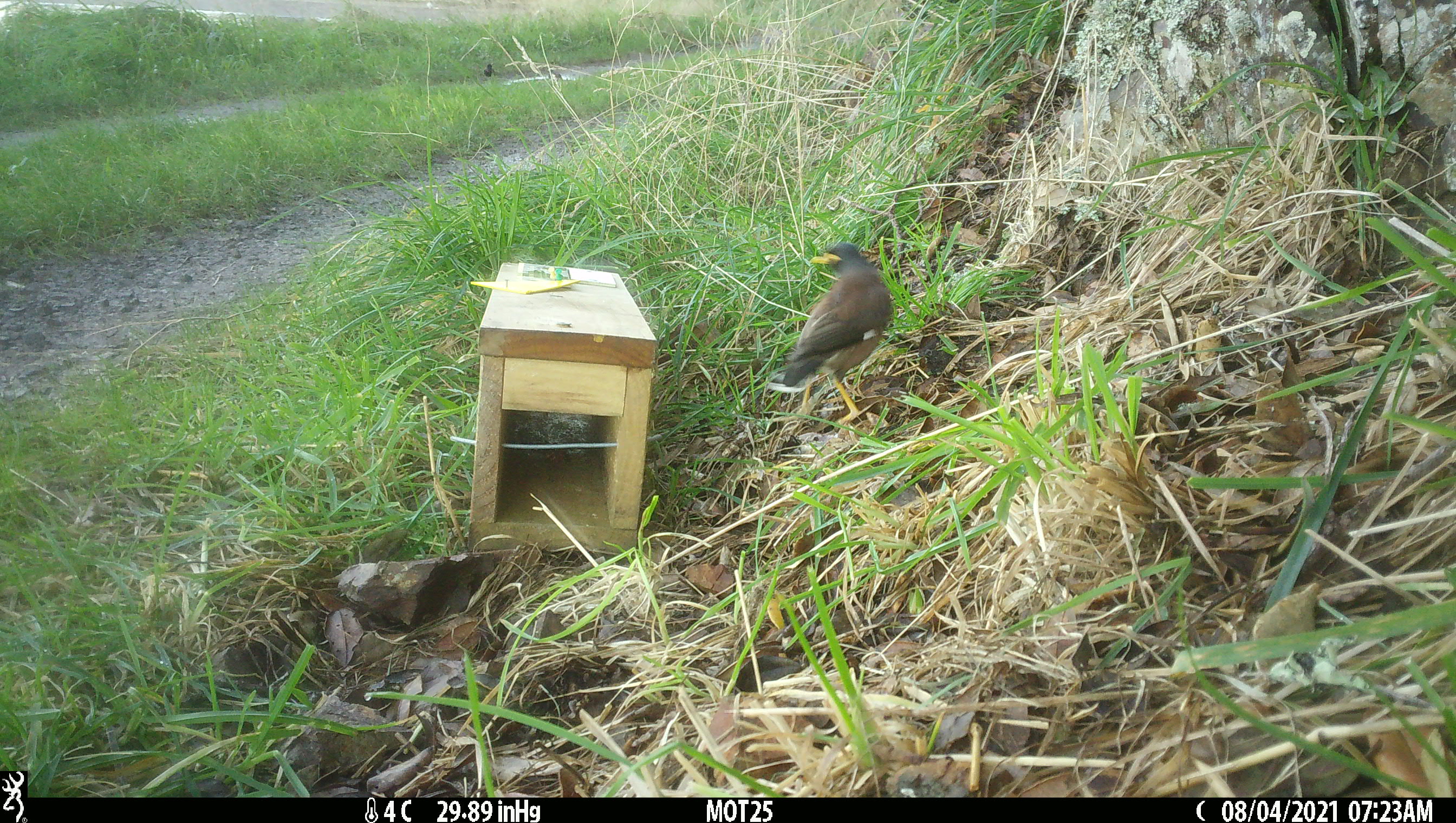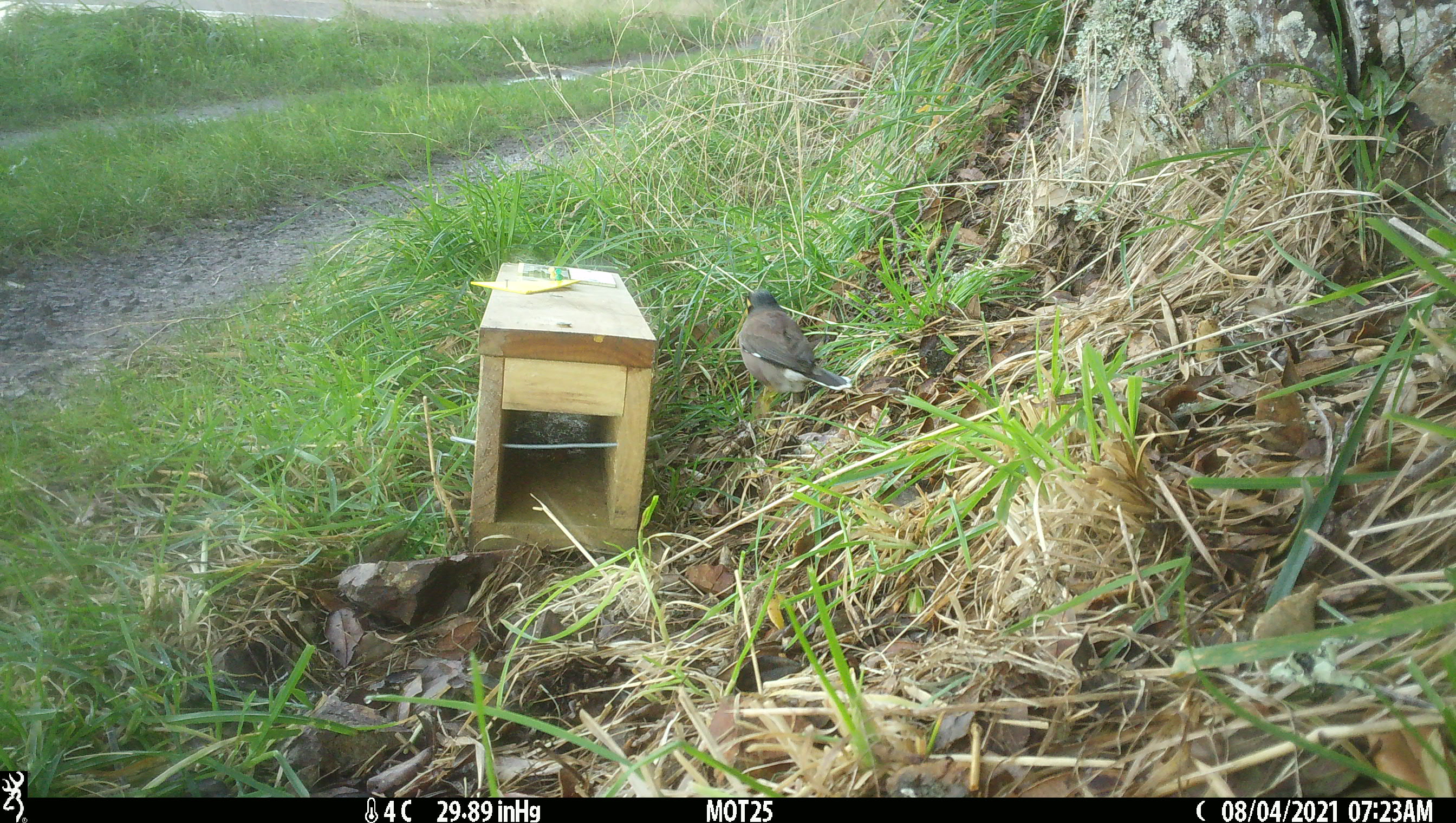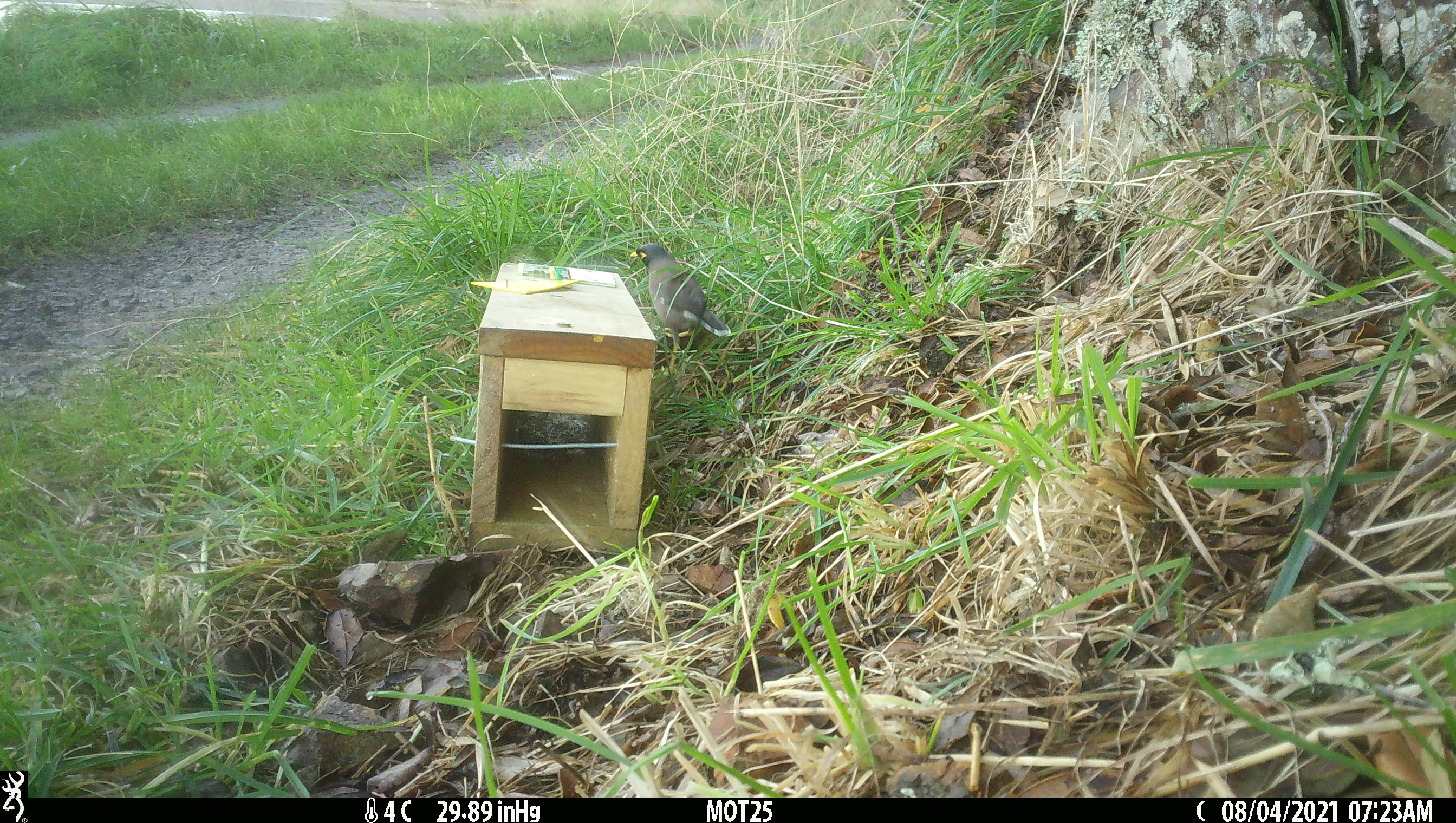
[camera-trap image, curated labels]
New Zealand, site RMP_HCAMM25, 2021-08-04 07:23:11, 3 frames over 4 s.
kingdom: Animalia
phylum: Chordata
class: Aves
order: Passeriformes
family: Sturnidae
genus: Acridotheres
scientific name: Acridotheres tristis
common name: common myna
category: myna